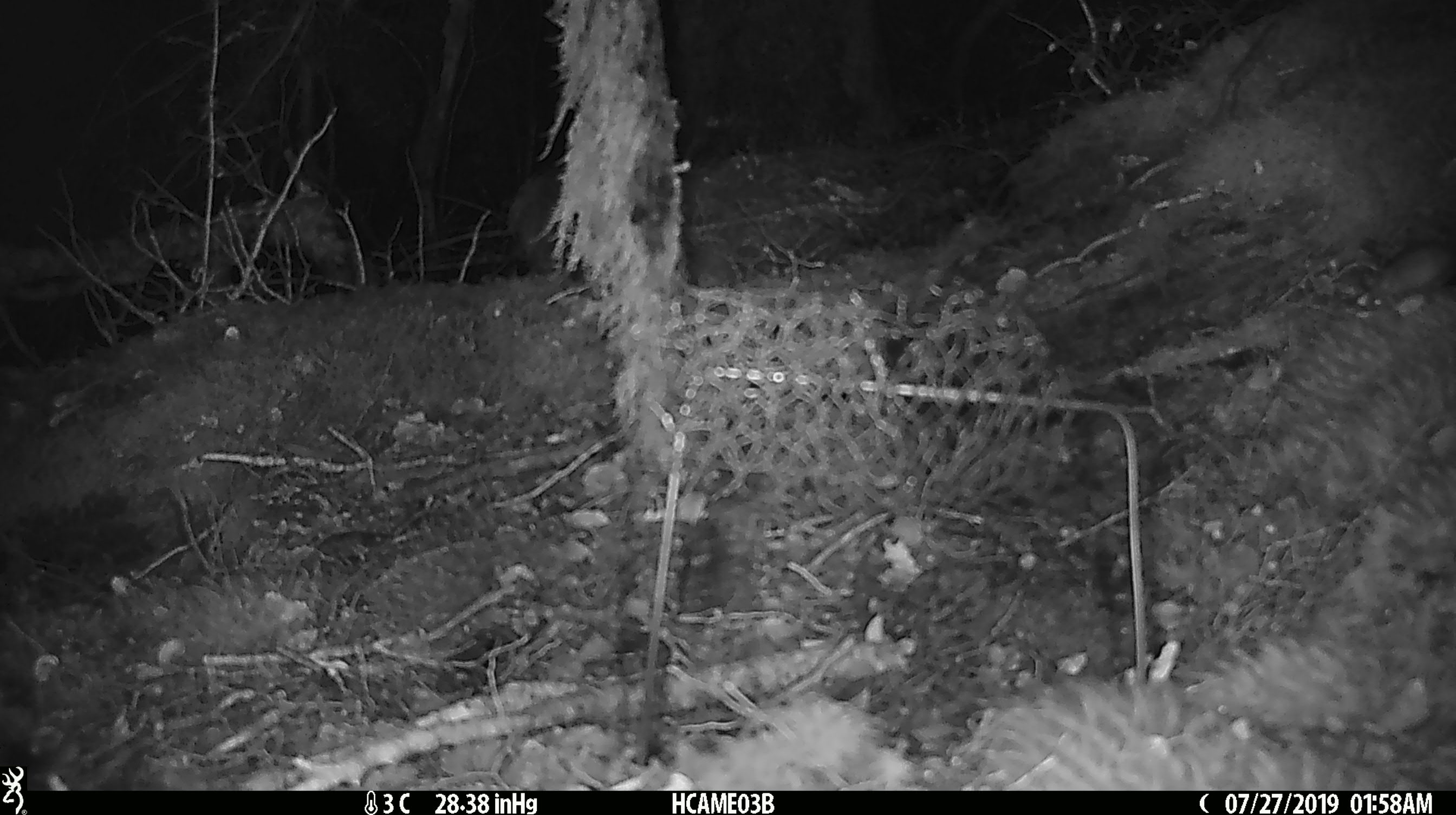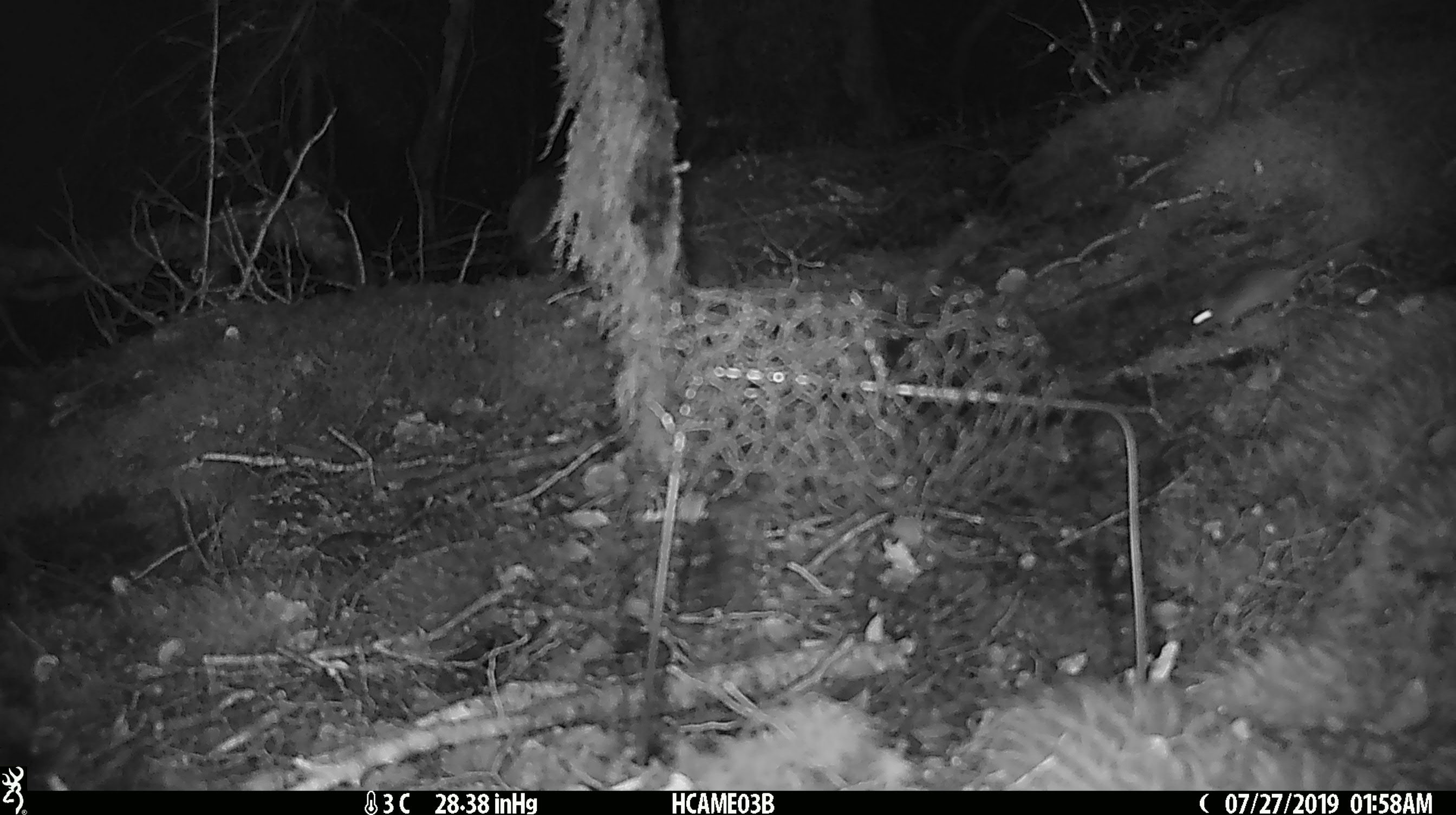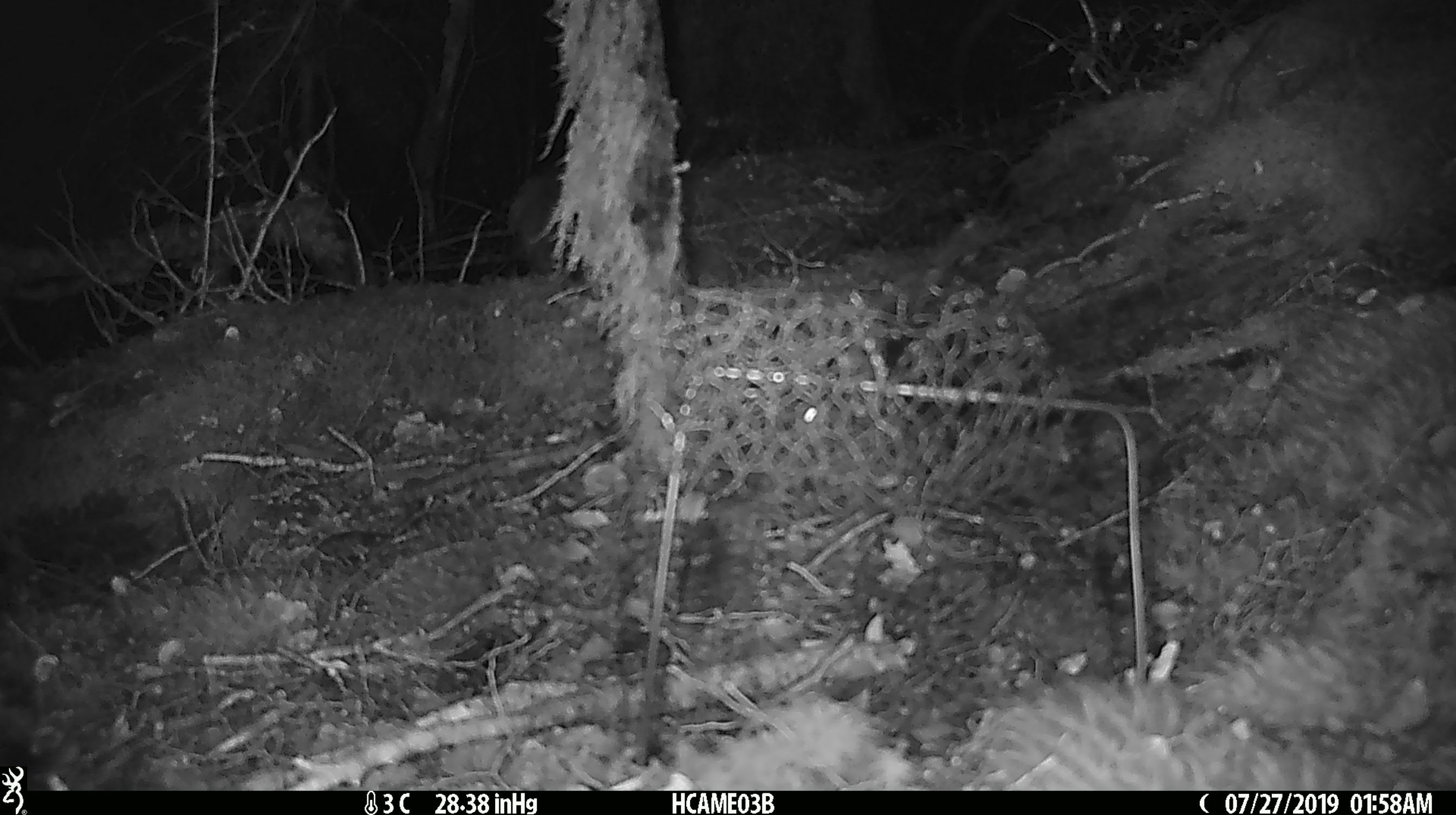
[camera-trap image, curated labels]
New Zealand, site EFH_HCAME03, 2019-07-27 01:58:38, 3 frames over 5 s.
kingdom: Animalia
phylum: Chordata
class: Mammalia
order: Rodentia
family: Muridae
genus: Mus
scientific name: Mus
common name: mouse